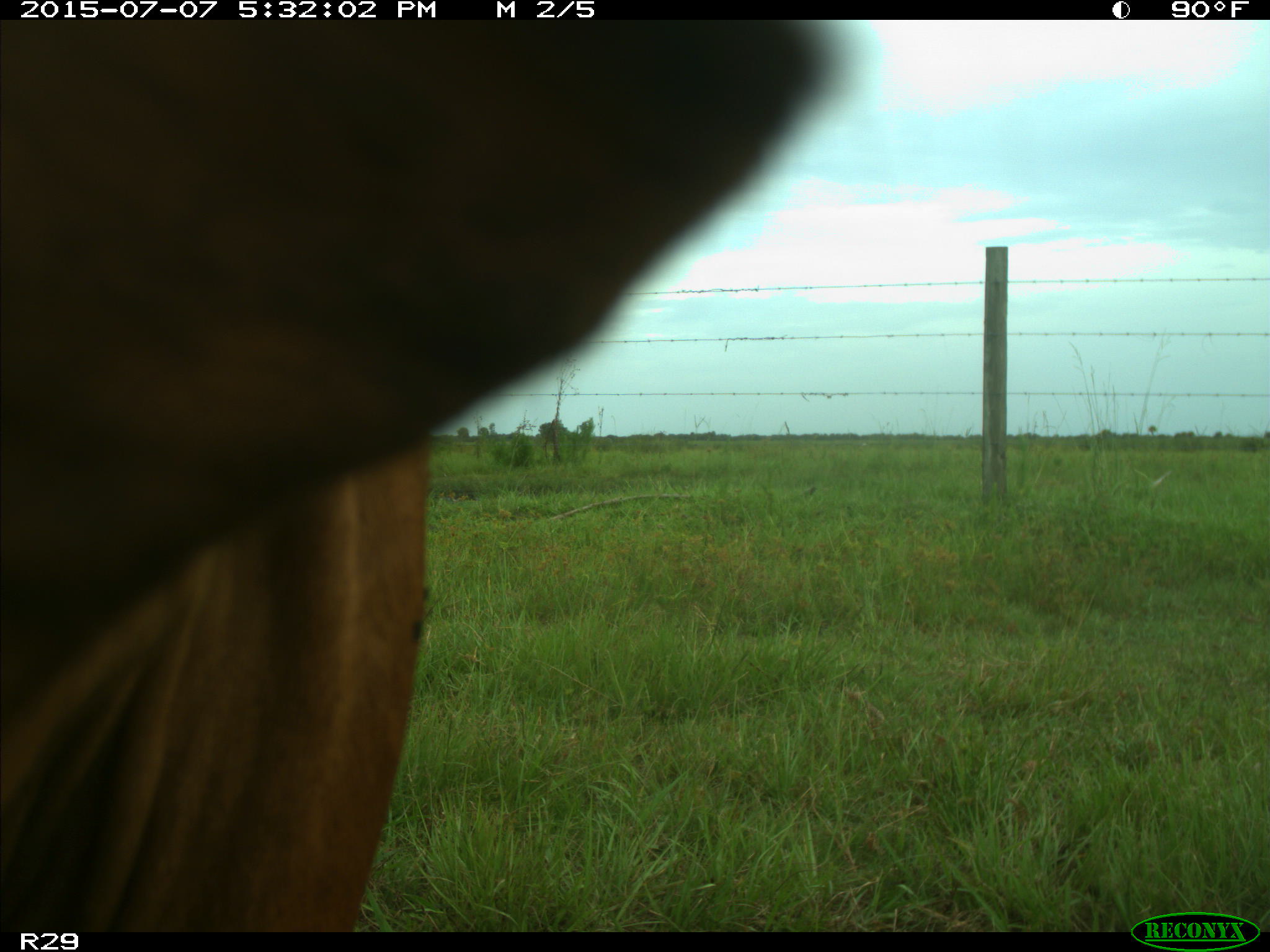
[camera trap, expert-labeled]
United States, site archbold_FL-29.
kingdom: Animalia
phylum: Chordata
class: Mammalia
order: Artiodactyla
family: Bovidae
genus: Bos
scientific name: Bos taurus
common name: domestic cow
Bos taurus (domestic cow).